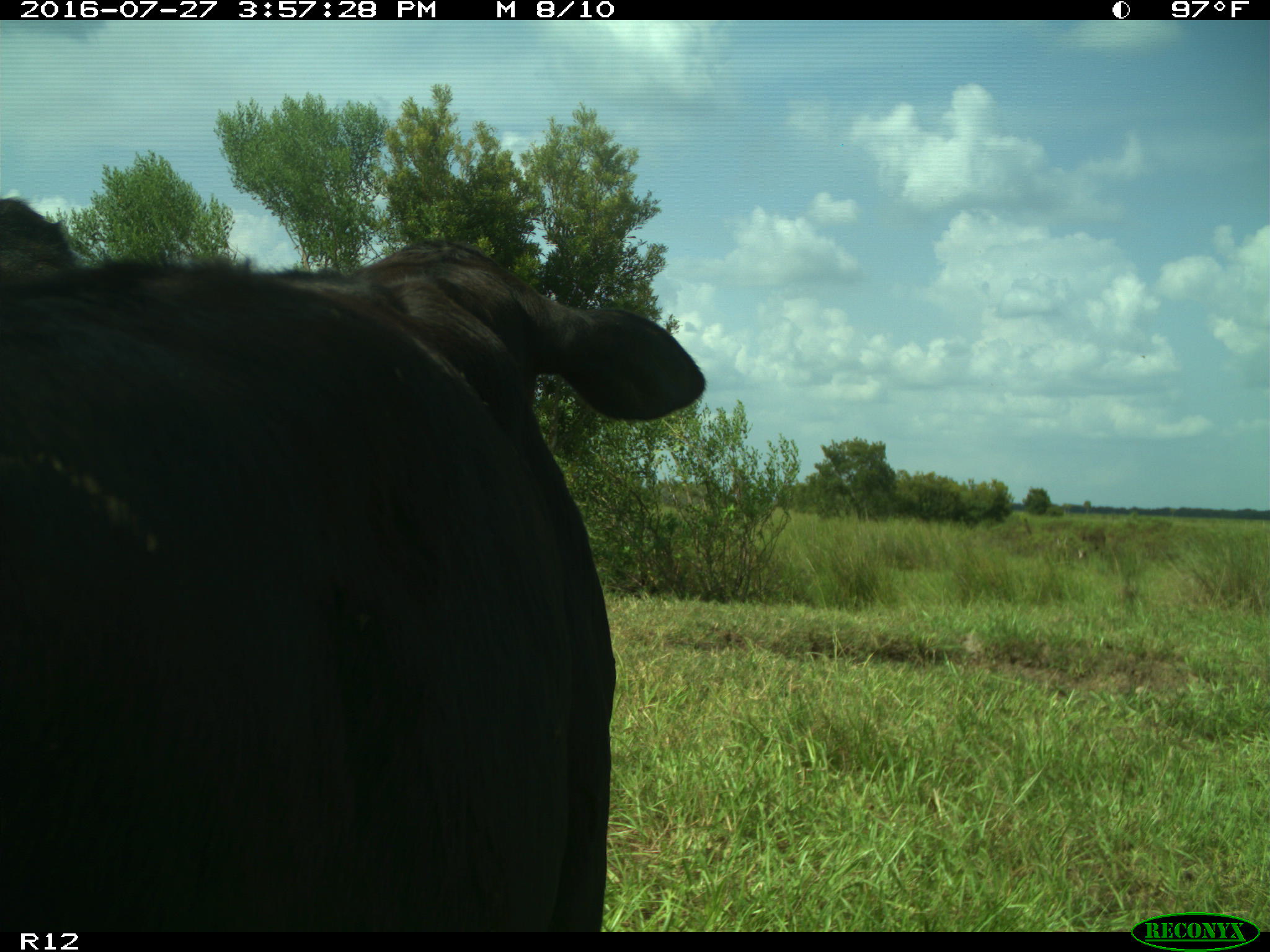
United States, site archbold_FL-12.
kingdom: Animalia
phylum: Chordata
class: Mammalia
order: Artiodactyla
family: Bovidae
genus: Bos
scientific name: Bos taurus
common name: domestic cow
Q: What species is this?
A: Bos taurus (domestic cow).